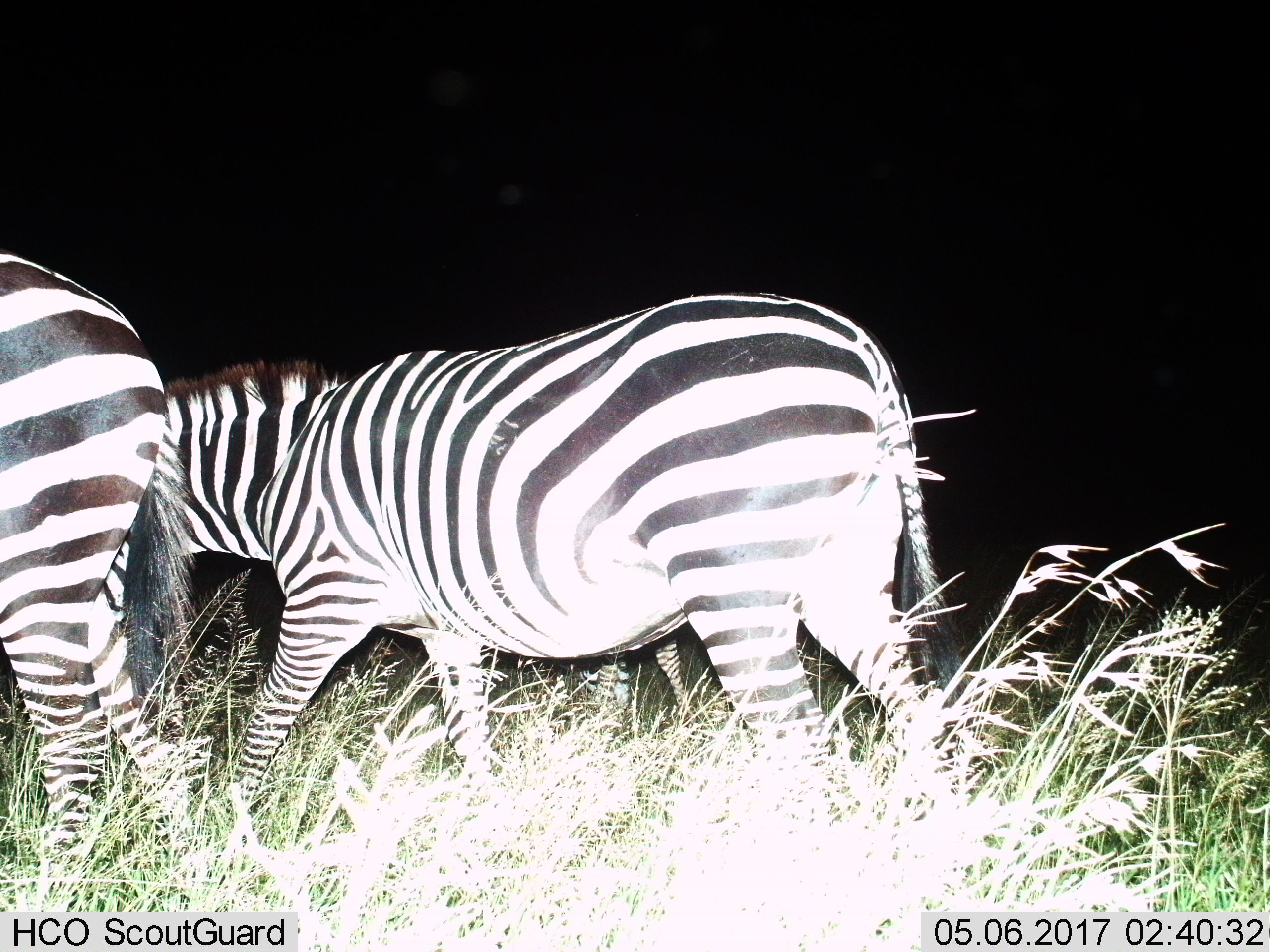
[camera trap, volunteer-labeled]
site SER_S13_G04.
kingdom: Animalia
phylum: Chordata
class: Mammalia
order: Perissodactyla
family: Equidae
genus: Equus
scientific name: Equus quagga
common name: plains zebra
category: zebraplains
Zebraplains (plains zebra) (Equus quagga), count 2. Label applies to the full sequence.